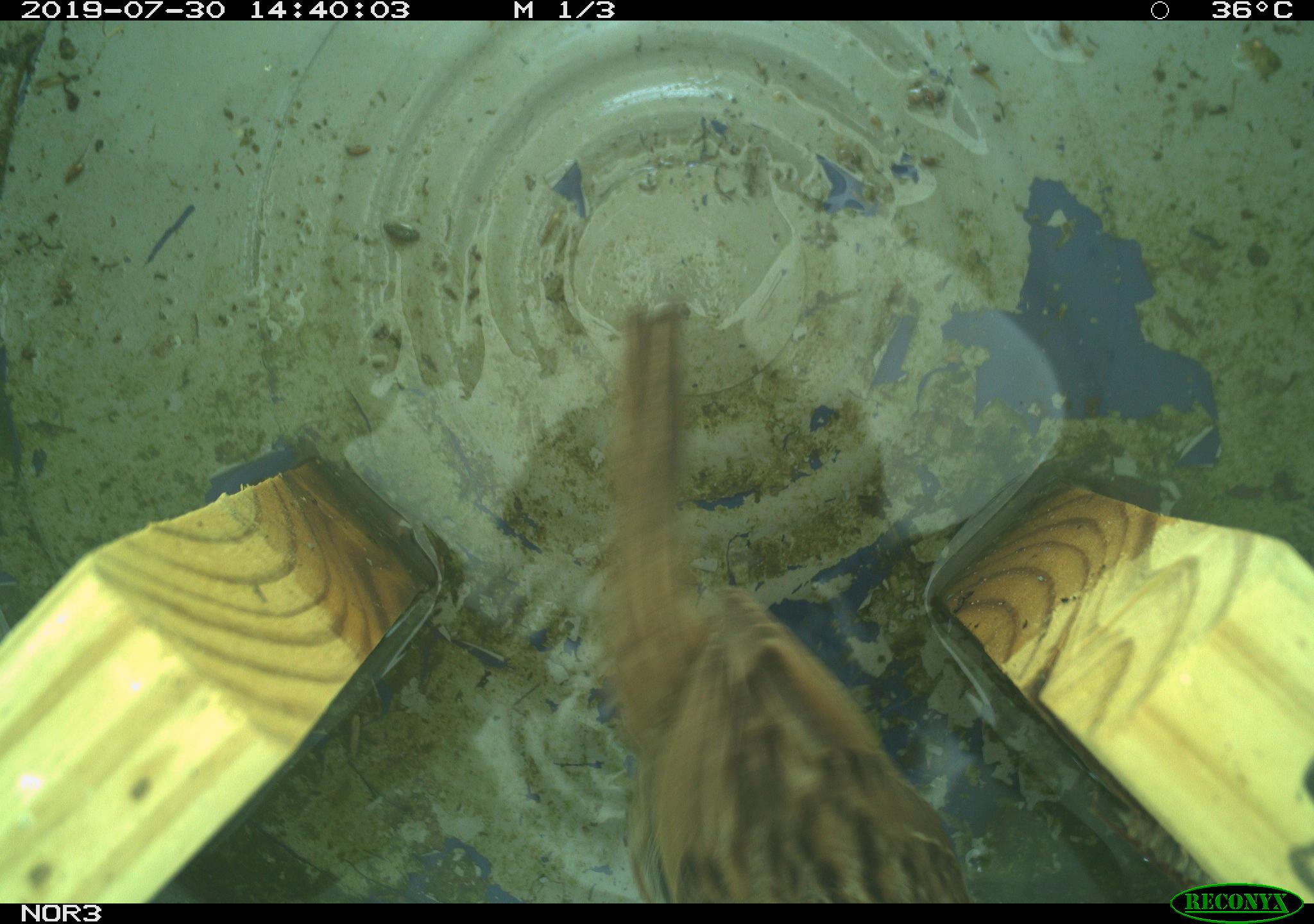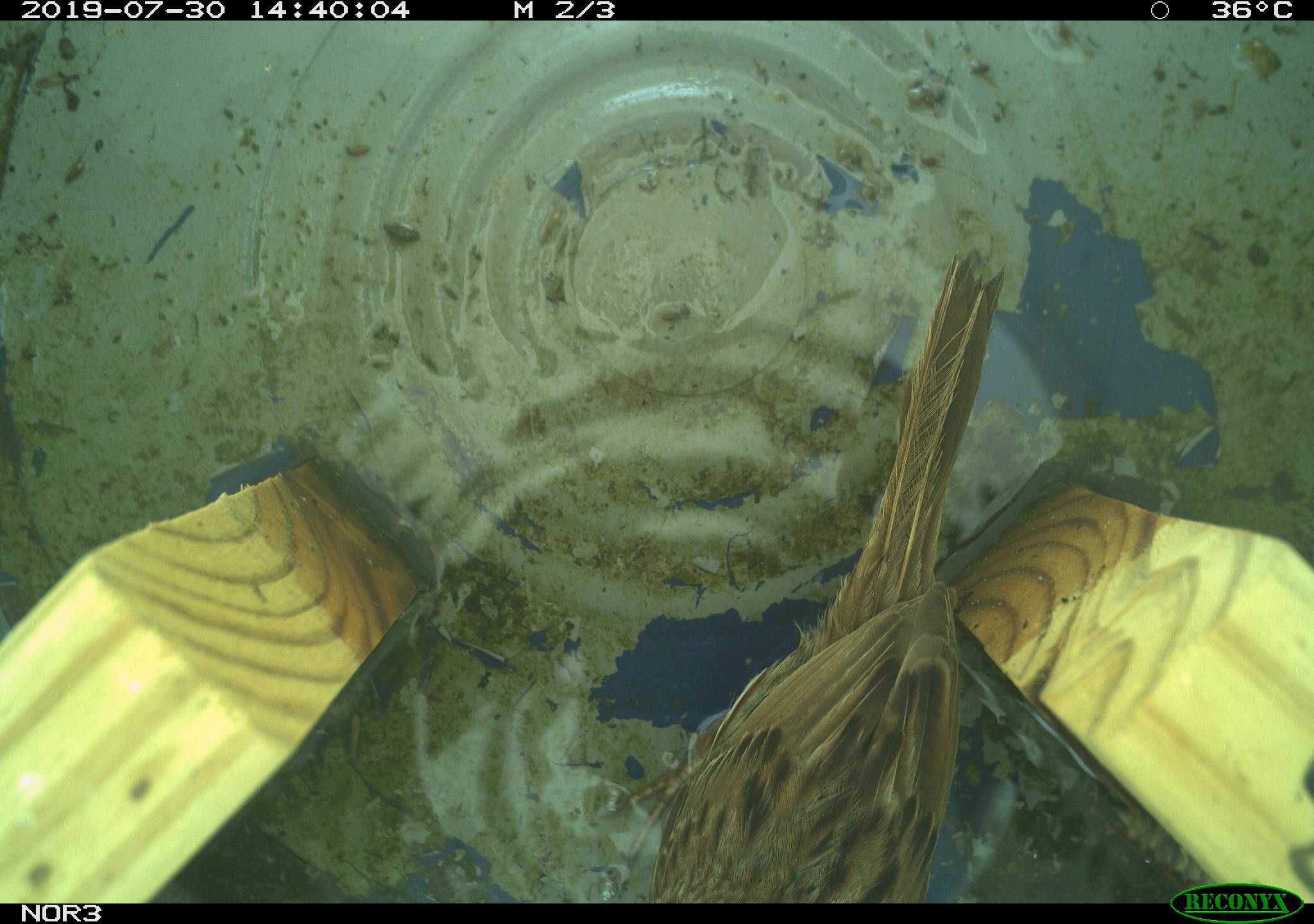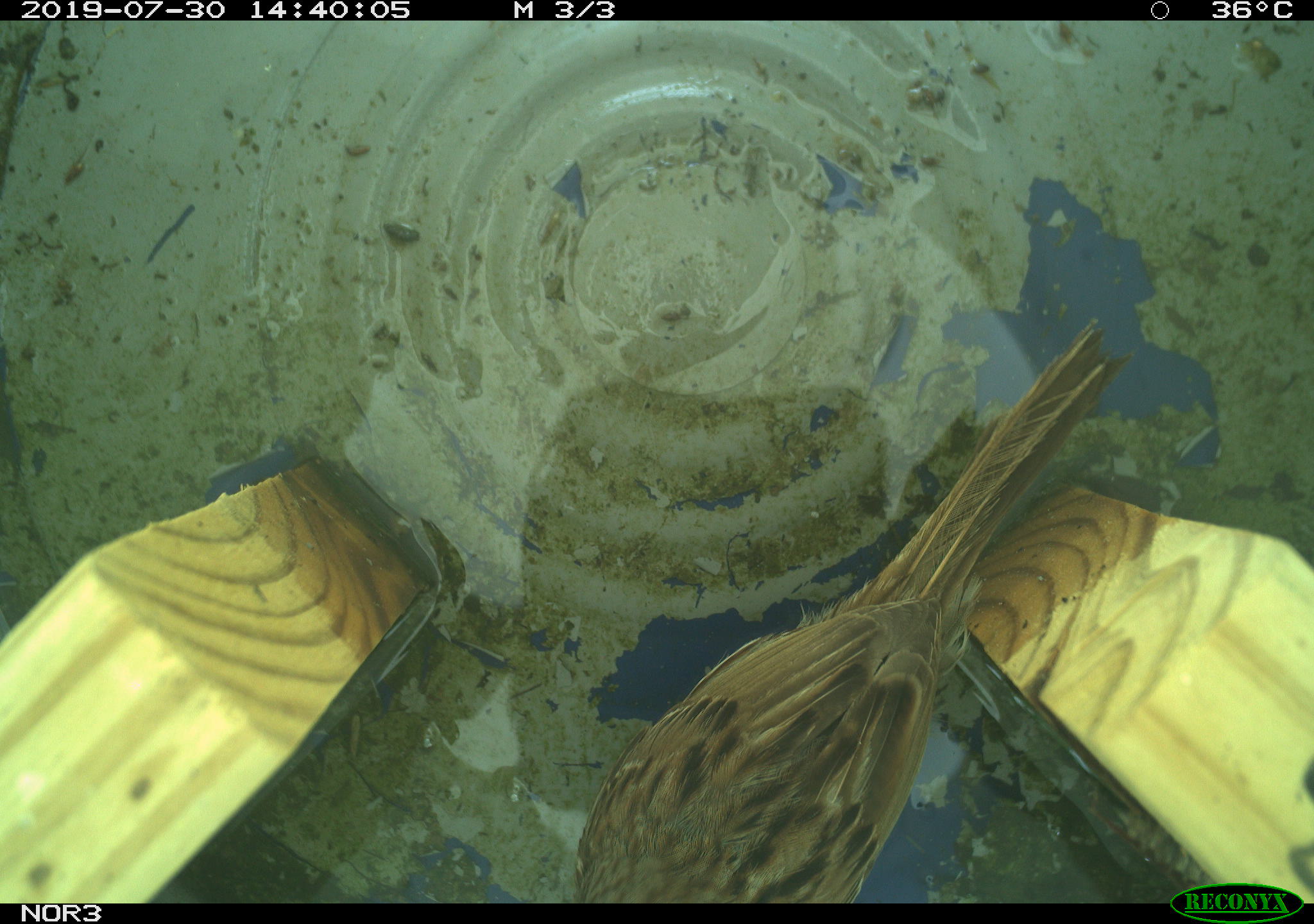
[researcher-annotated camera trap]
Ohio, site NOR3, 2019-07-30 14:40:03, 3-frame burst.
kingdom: Animalia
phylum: Chordata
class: Aves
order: Passeriformes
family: Passerellidae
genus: Melospiza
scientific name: Melospiza melodia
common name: song sparrow